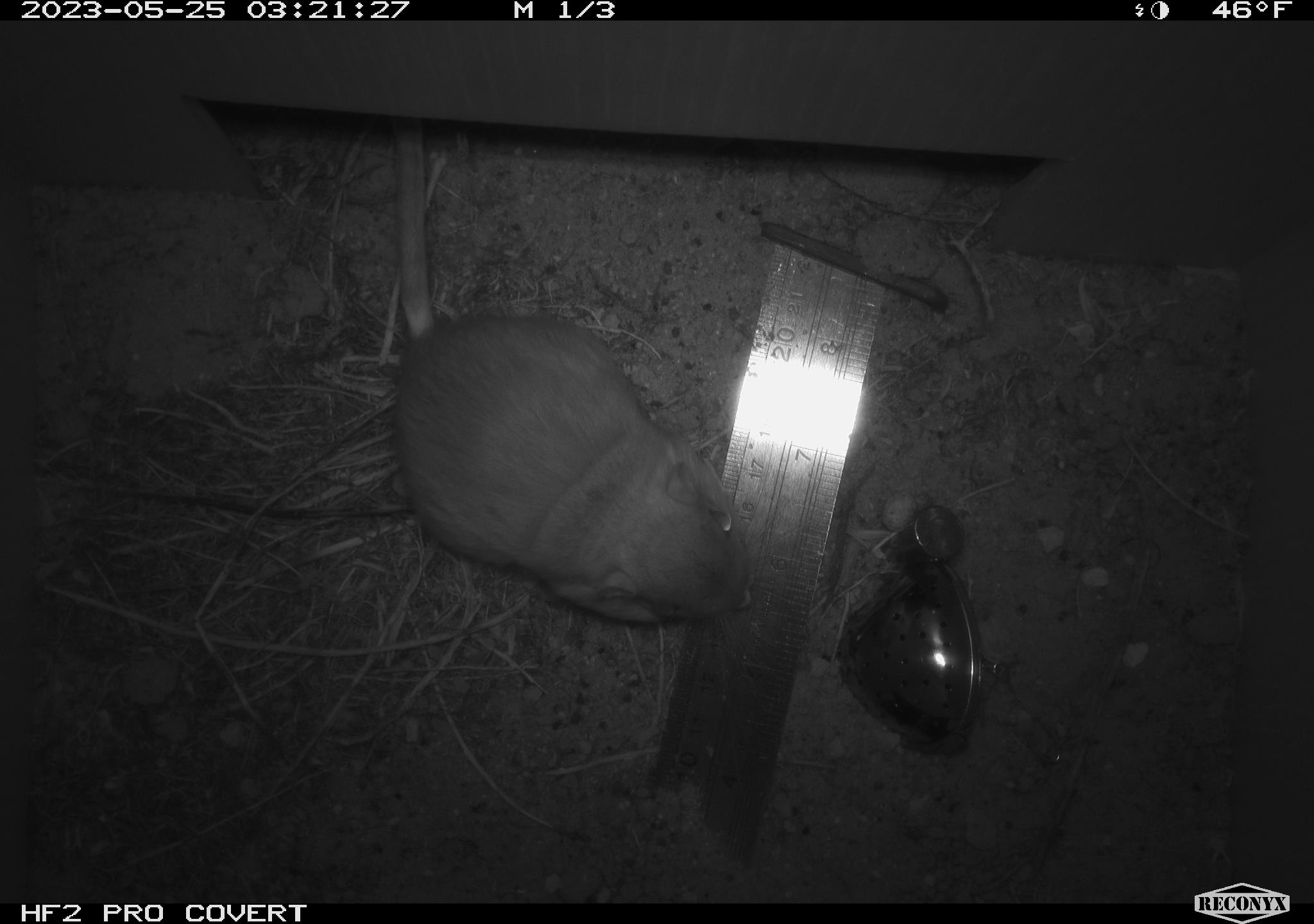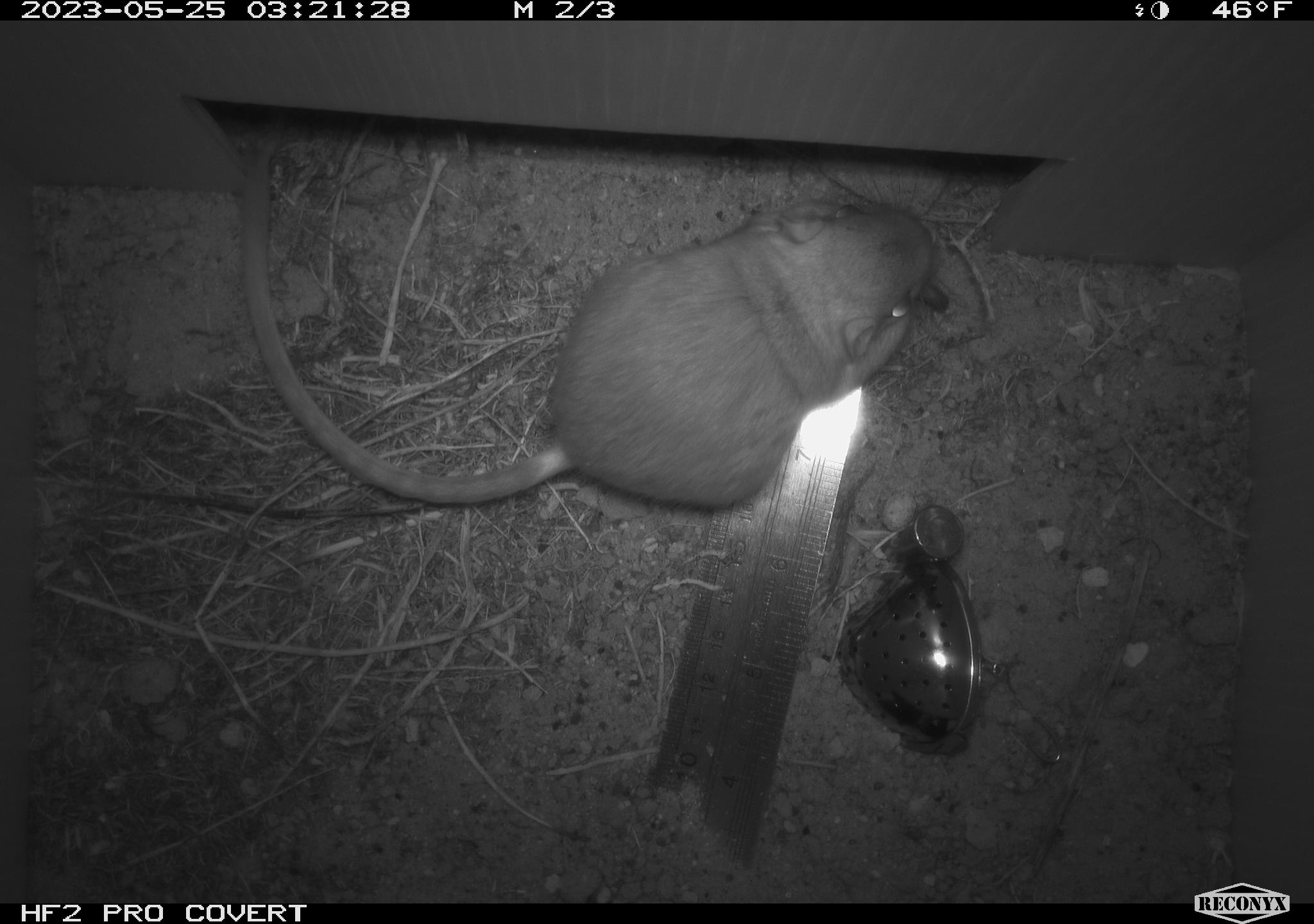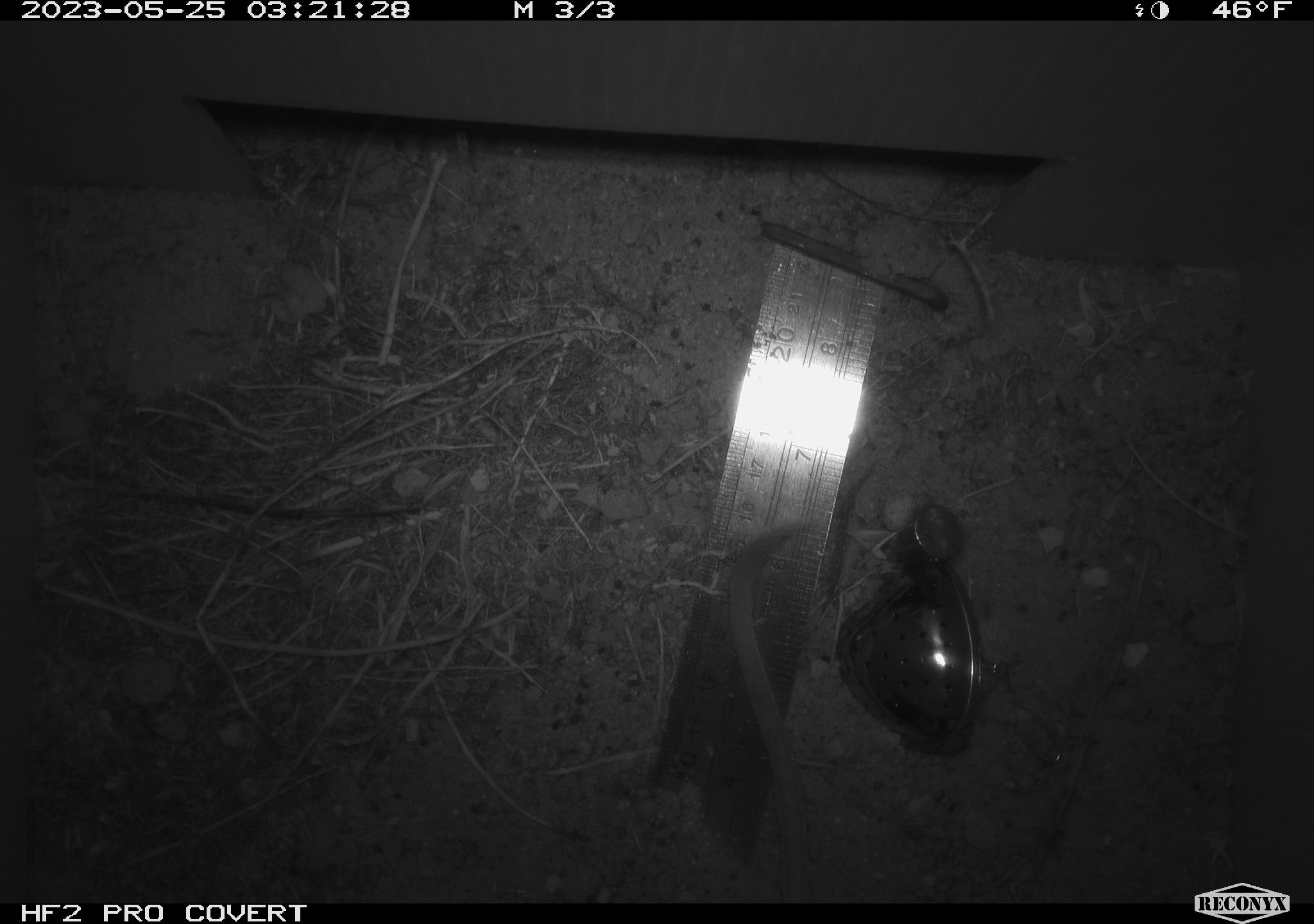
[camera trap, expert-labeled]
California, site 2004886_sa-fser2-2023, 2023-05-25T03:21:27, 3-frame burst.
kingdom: Animalia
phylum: Chordata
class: Mammalia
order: Rodentia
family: Heteromyidae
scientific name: Heteromyidae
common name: kangaroo rats and pocket mice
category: heteromyidae family